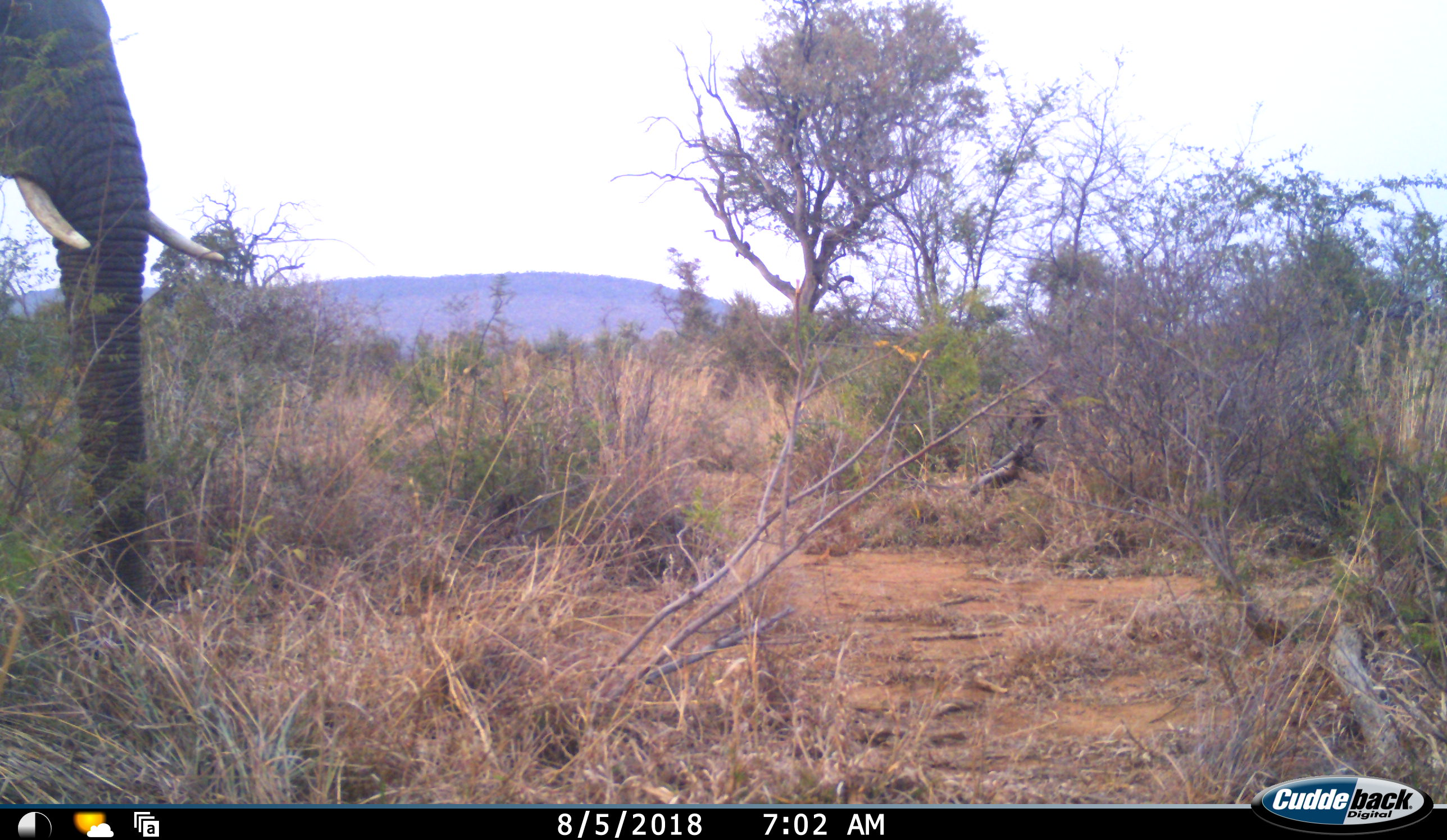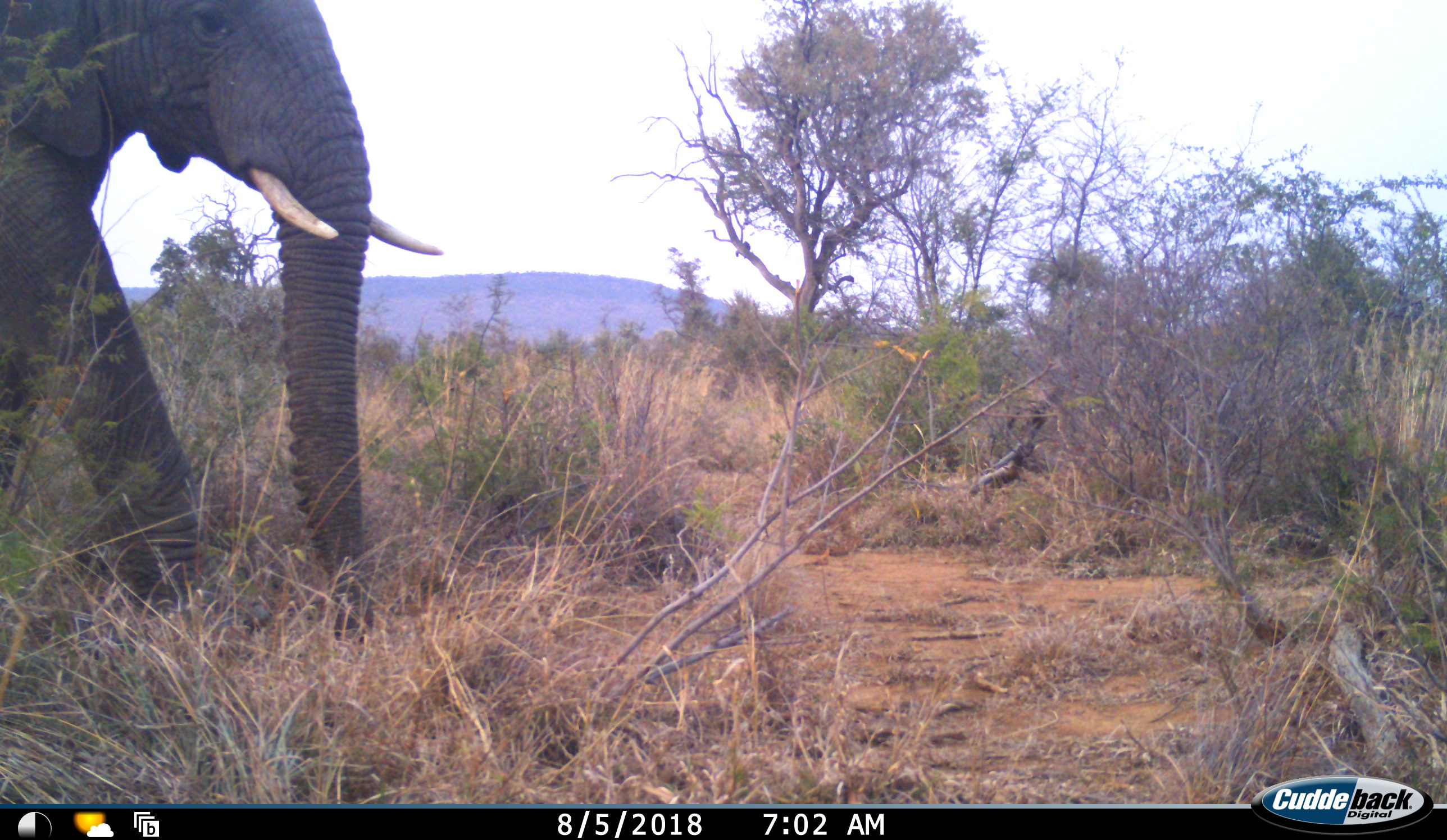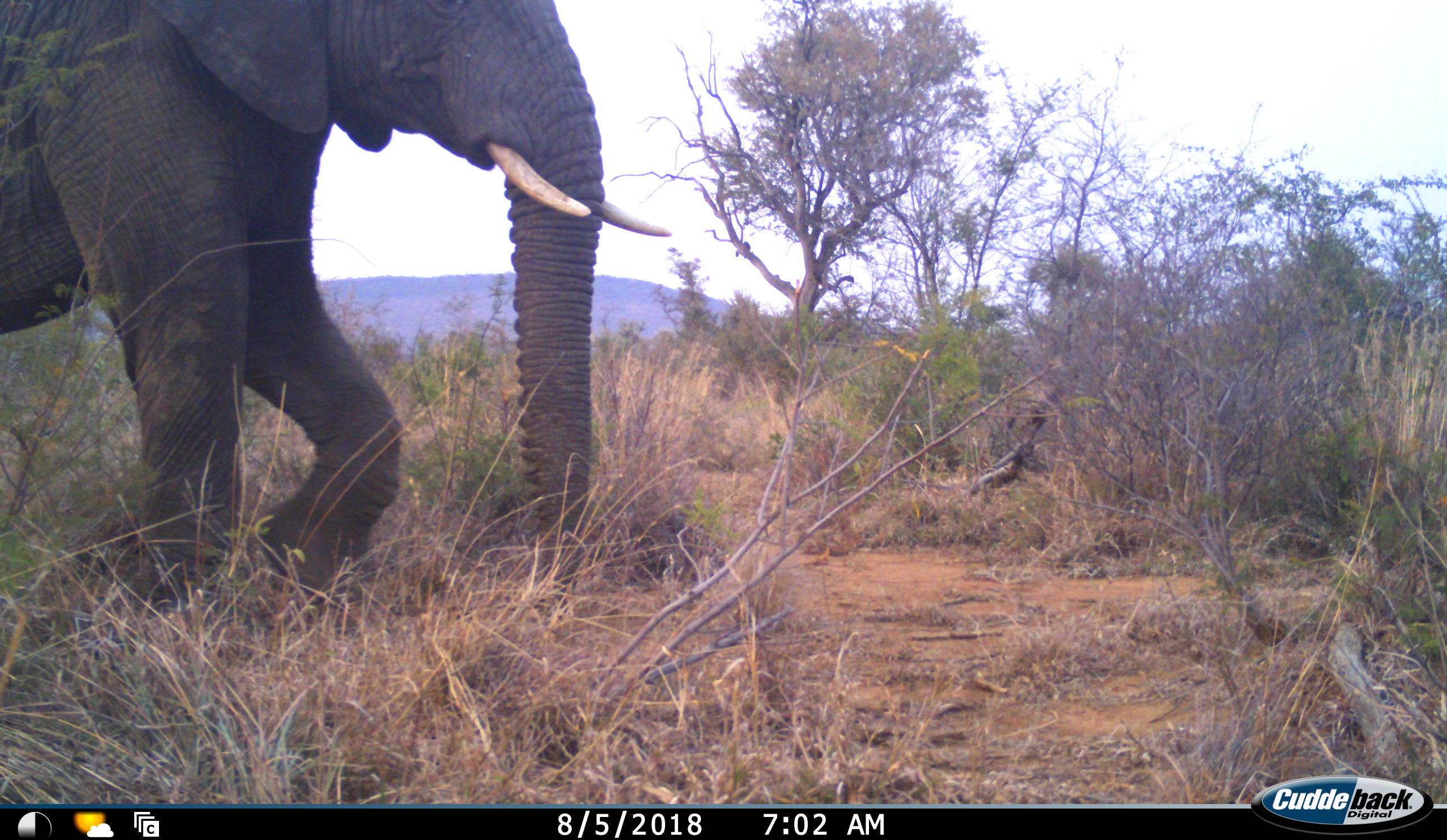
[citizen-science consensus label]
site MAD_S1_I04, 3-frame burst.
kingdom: Animalia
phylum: Chordata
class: Mammalia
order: Proboscidea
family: Elephantidae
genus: Loxodonta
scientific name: Loxodonta africana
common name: african bush elephant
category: elephant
Elephant (african bush elephant) (Loxodonta africana), count 1. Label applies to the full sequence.